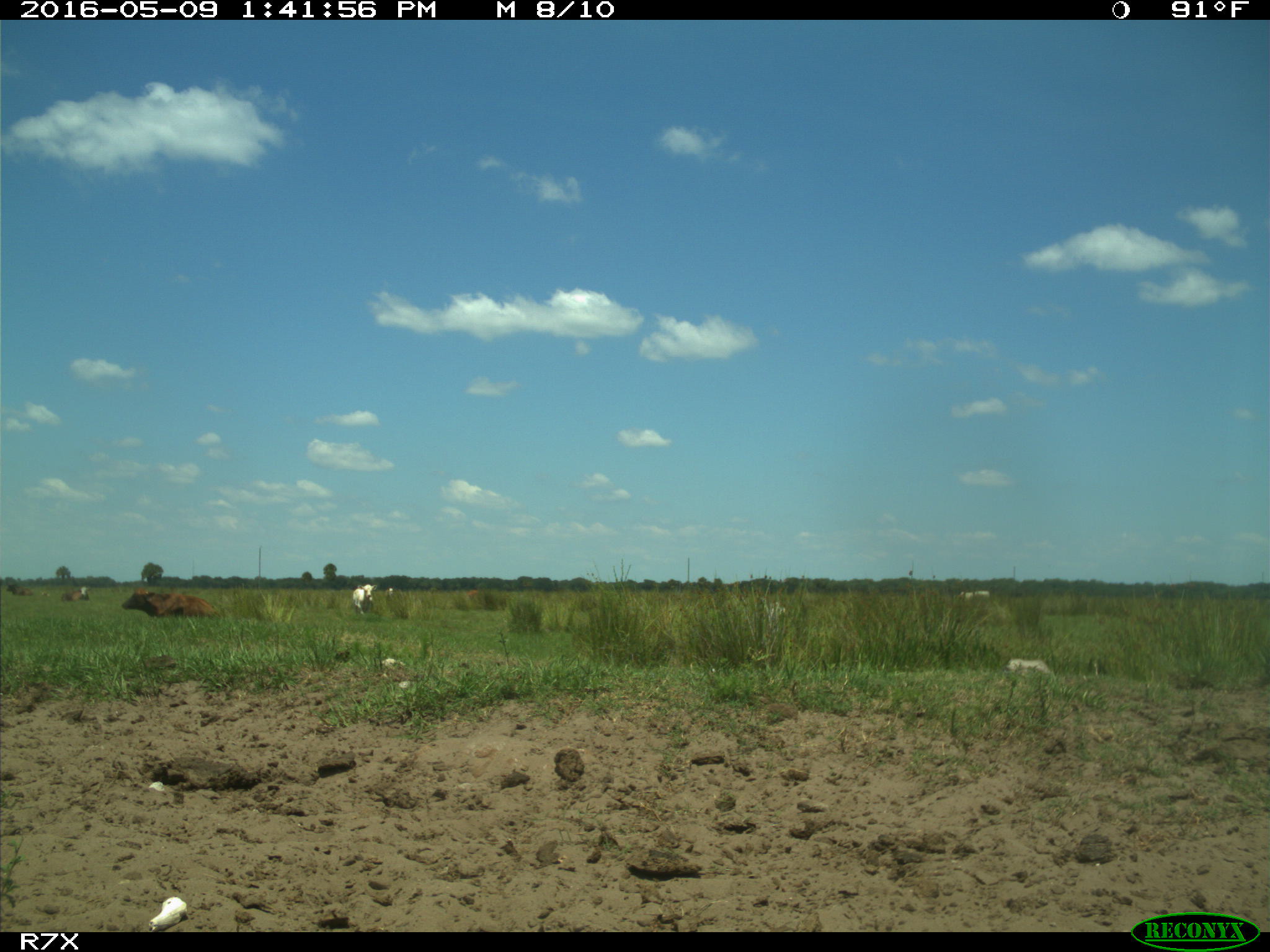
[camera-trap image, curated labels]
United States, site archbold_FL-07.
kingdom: Animalia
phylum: Chordata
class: Mammalia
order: Artiodactyla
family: Bovidae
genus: Bos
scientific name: Bos taurus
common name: domestic cow